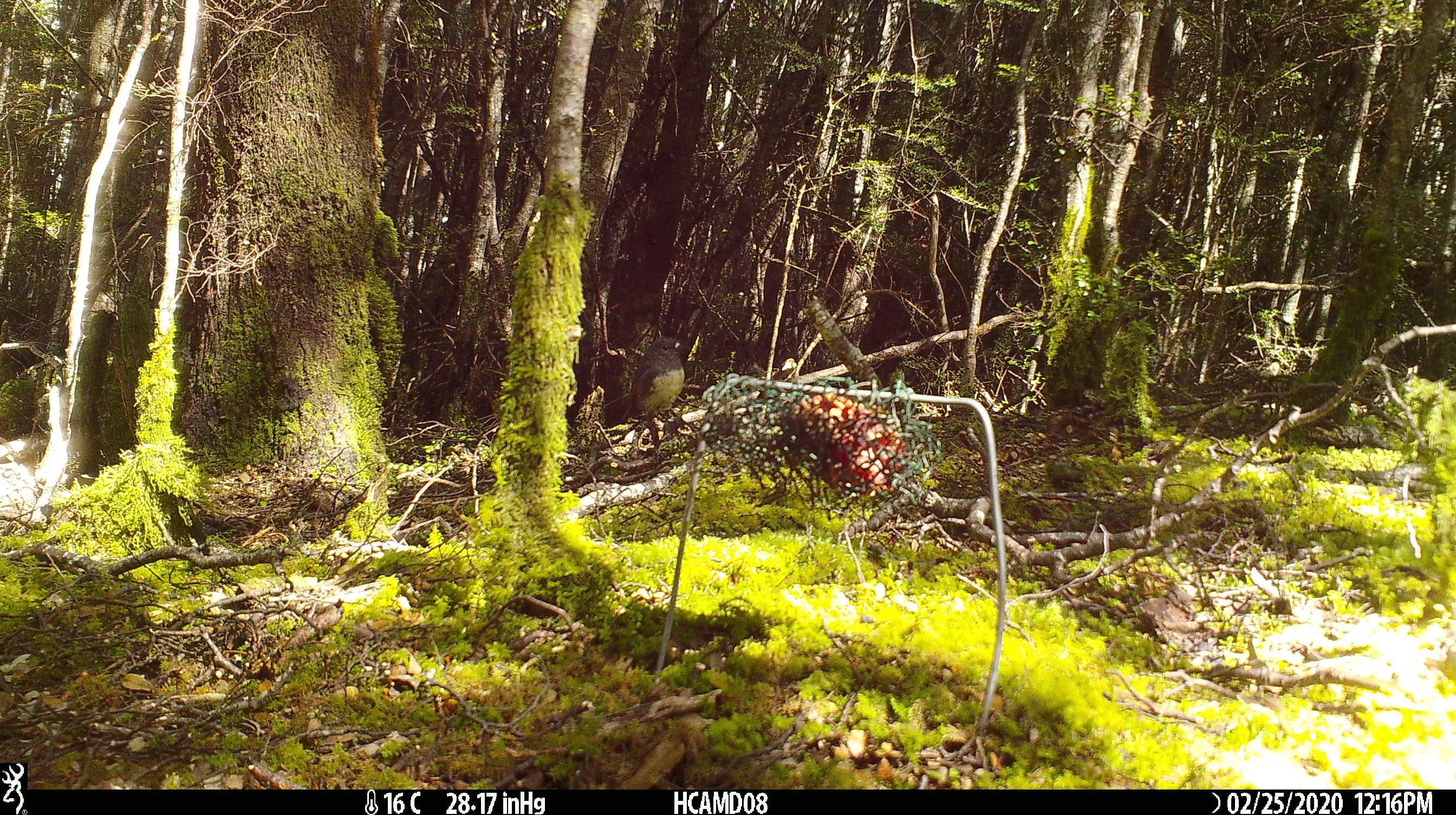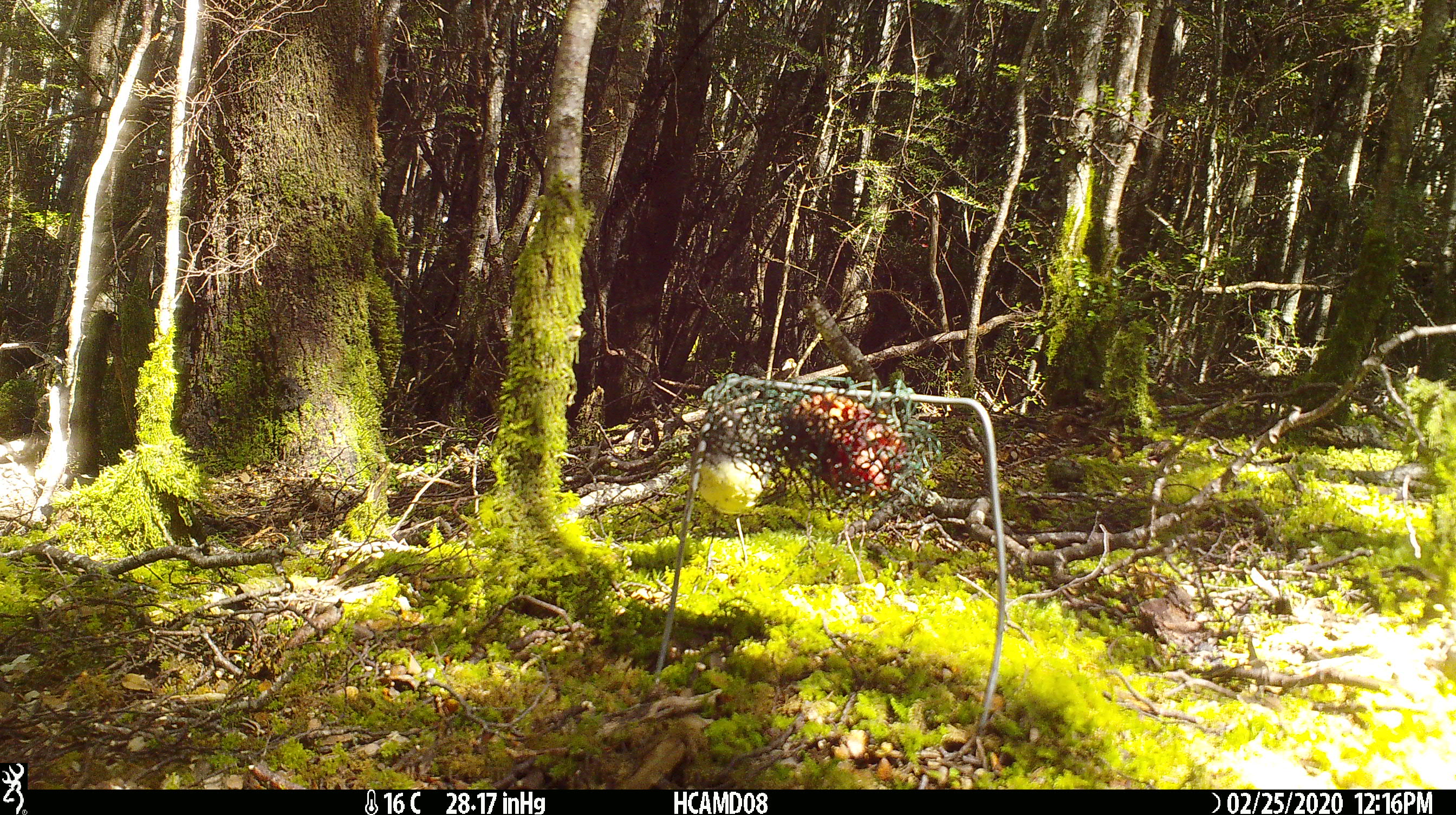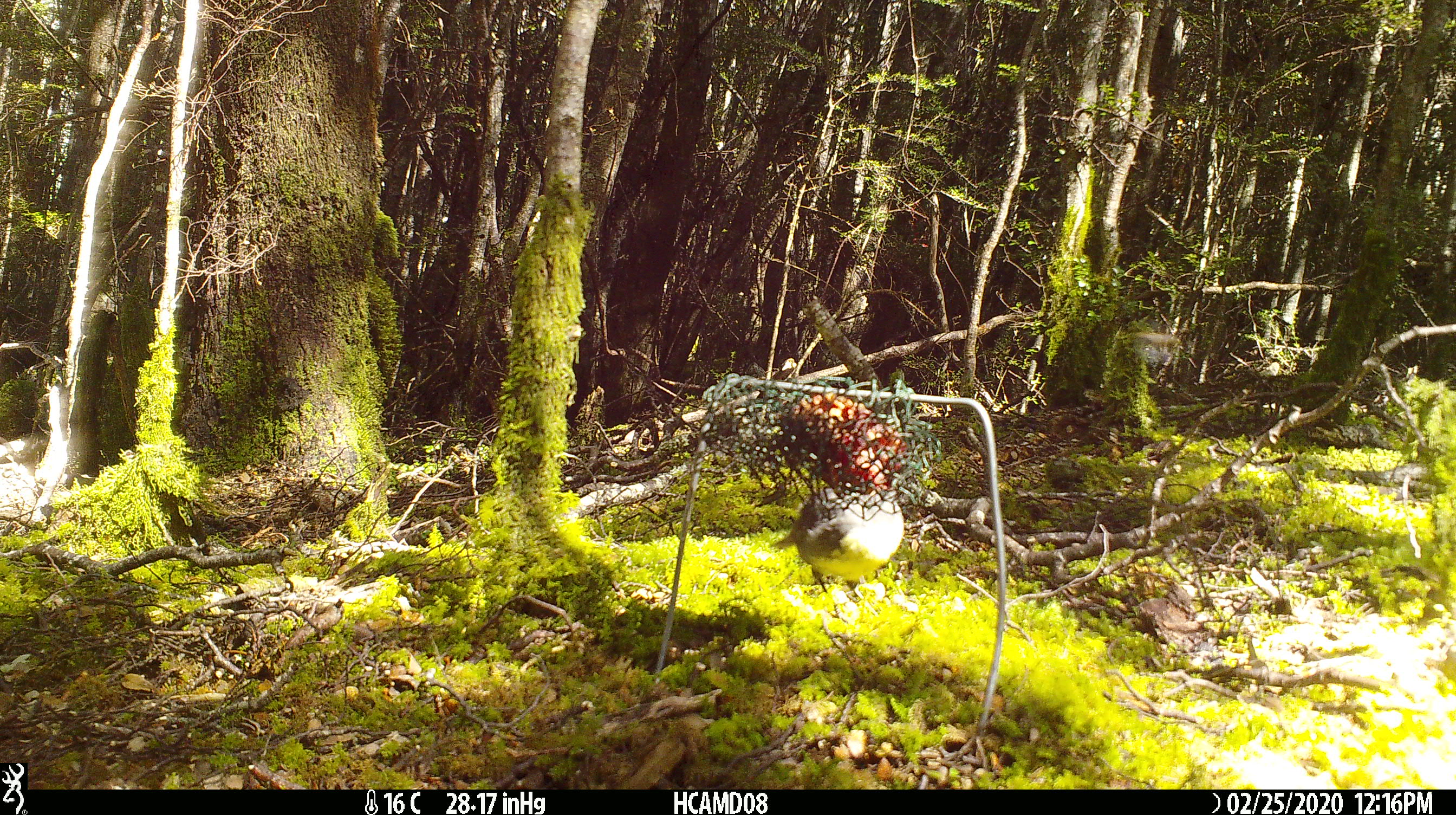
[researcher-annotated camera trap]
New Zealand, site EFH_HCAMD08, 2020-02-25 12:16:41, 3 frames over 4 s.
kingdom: Animalia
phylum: Chordata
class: Aves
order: Passeriformes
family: Petroicidae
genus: Petroica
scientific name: Petroica australis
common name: new zealand robin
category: robin